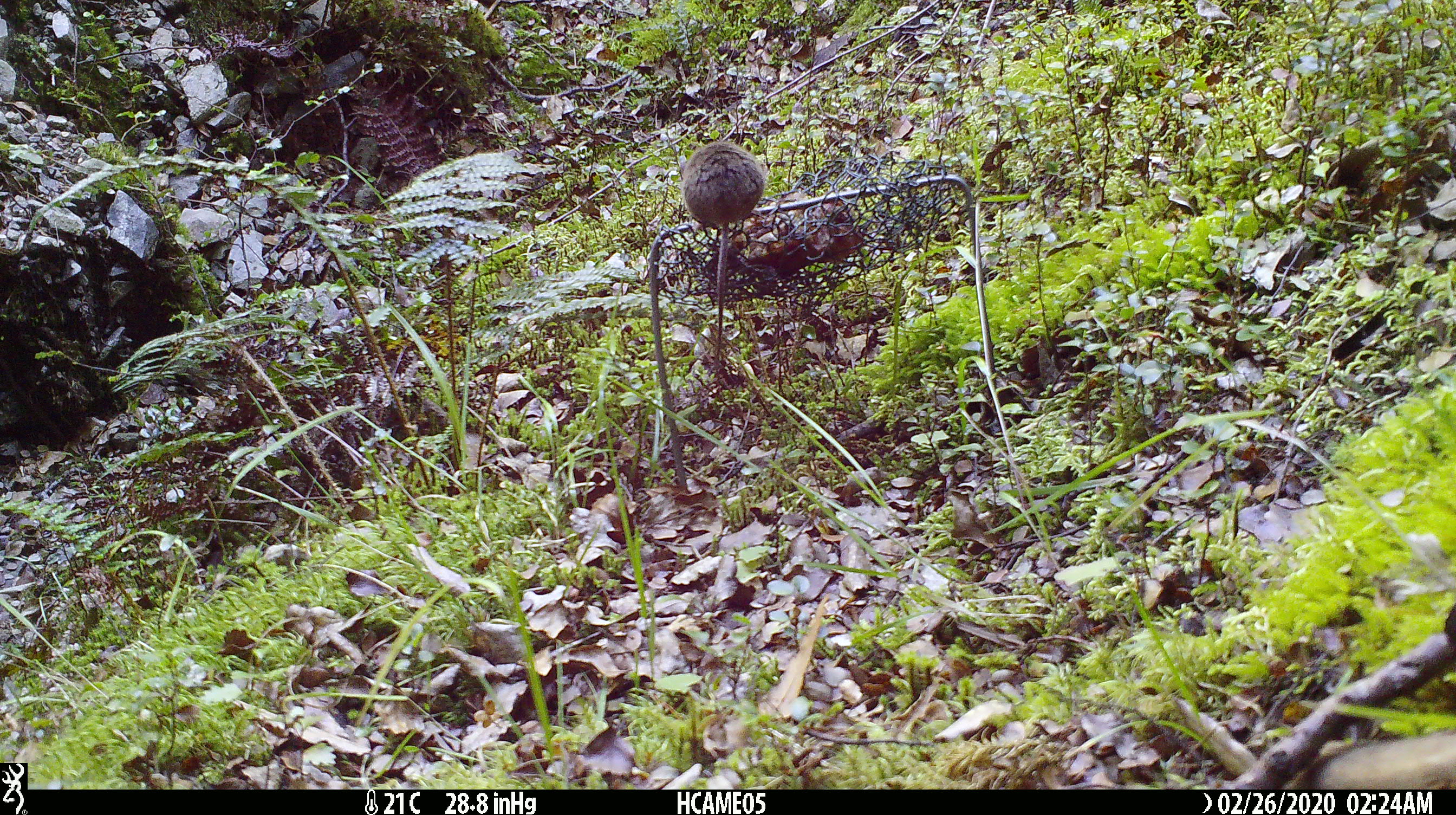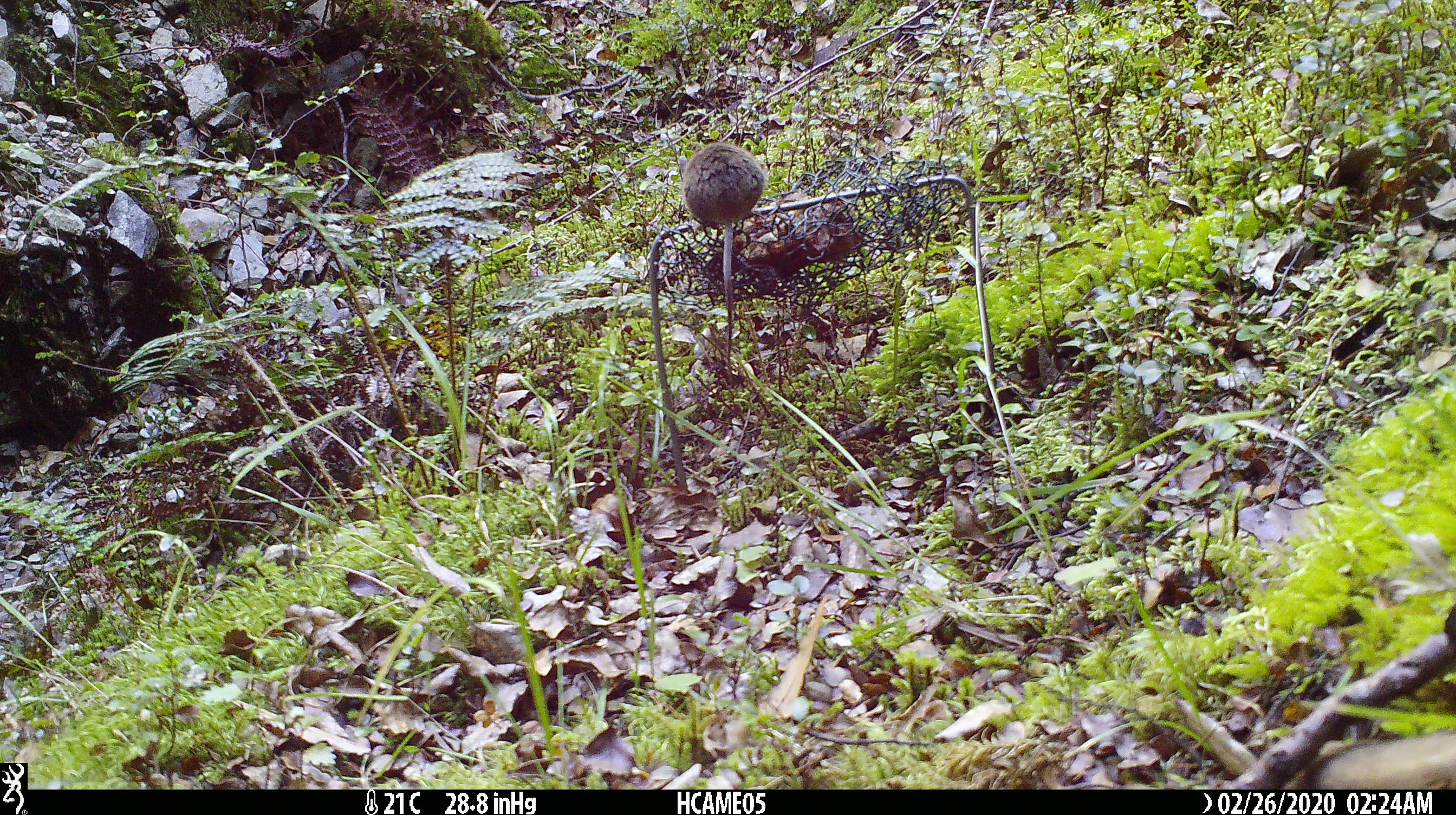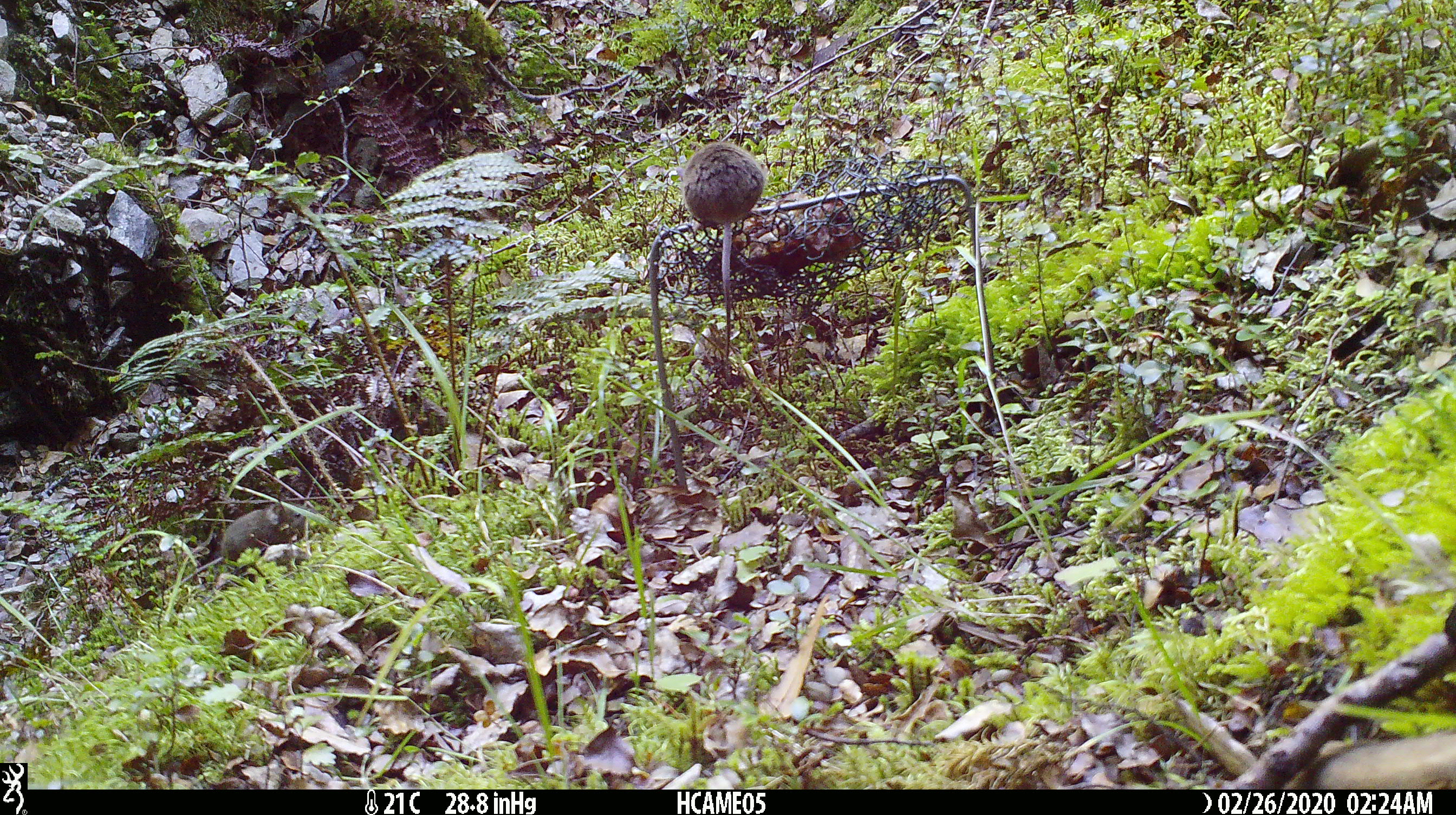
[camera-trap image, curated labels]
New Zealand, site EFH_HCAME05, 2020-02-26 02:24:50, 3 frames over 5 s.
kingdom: Animalia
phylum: Chordata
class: Mammalia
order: Rodentia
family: Muridae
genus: Mus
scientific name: Mus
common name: mouse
Mouse (Mus).